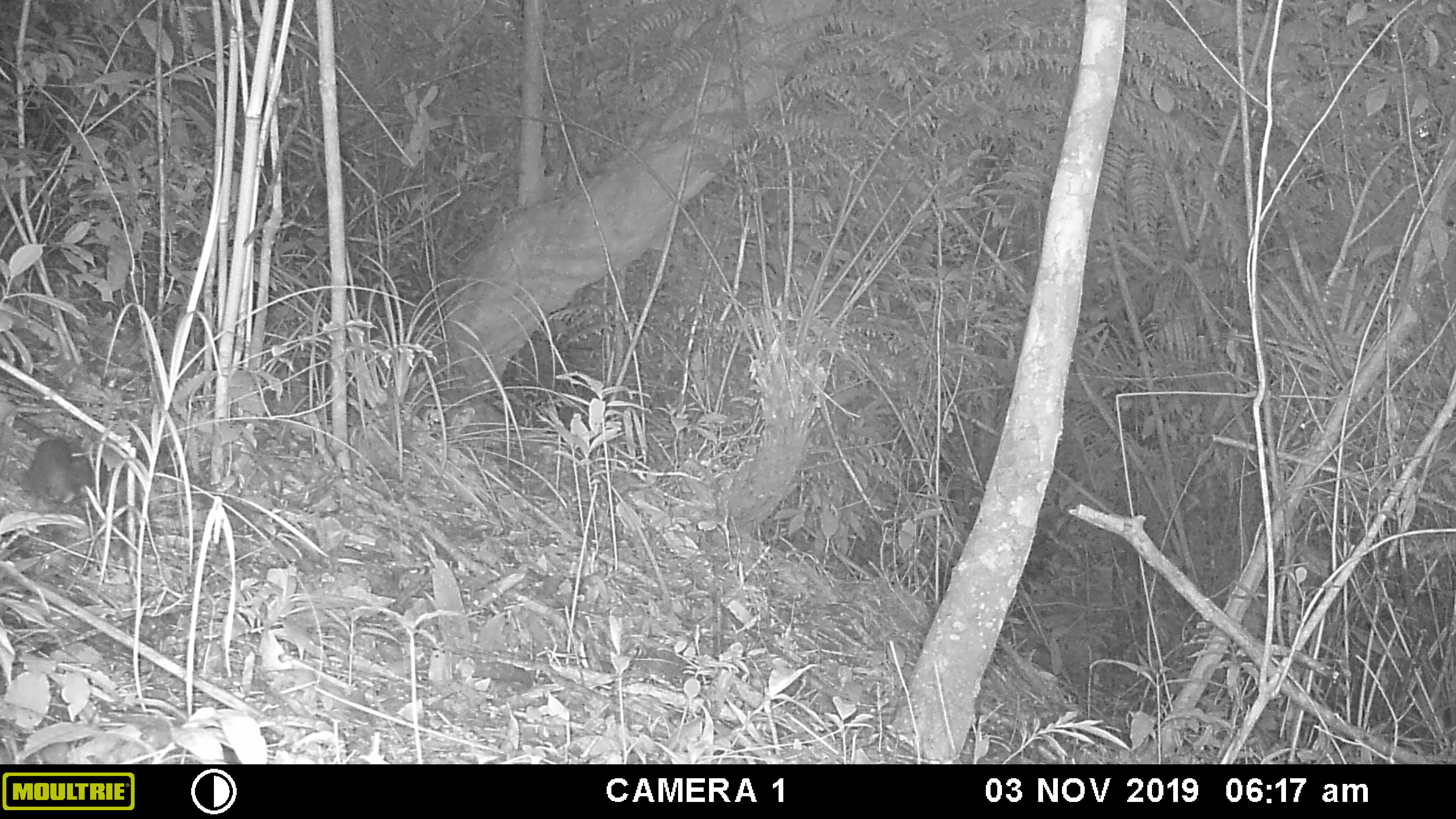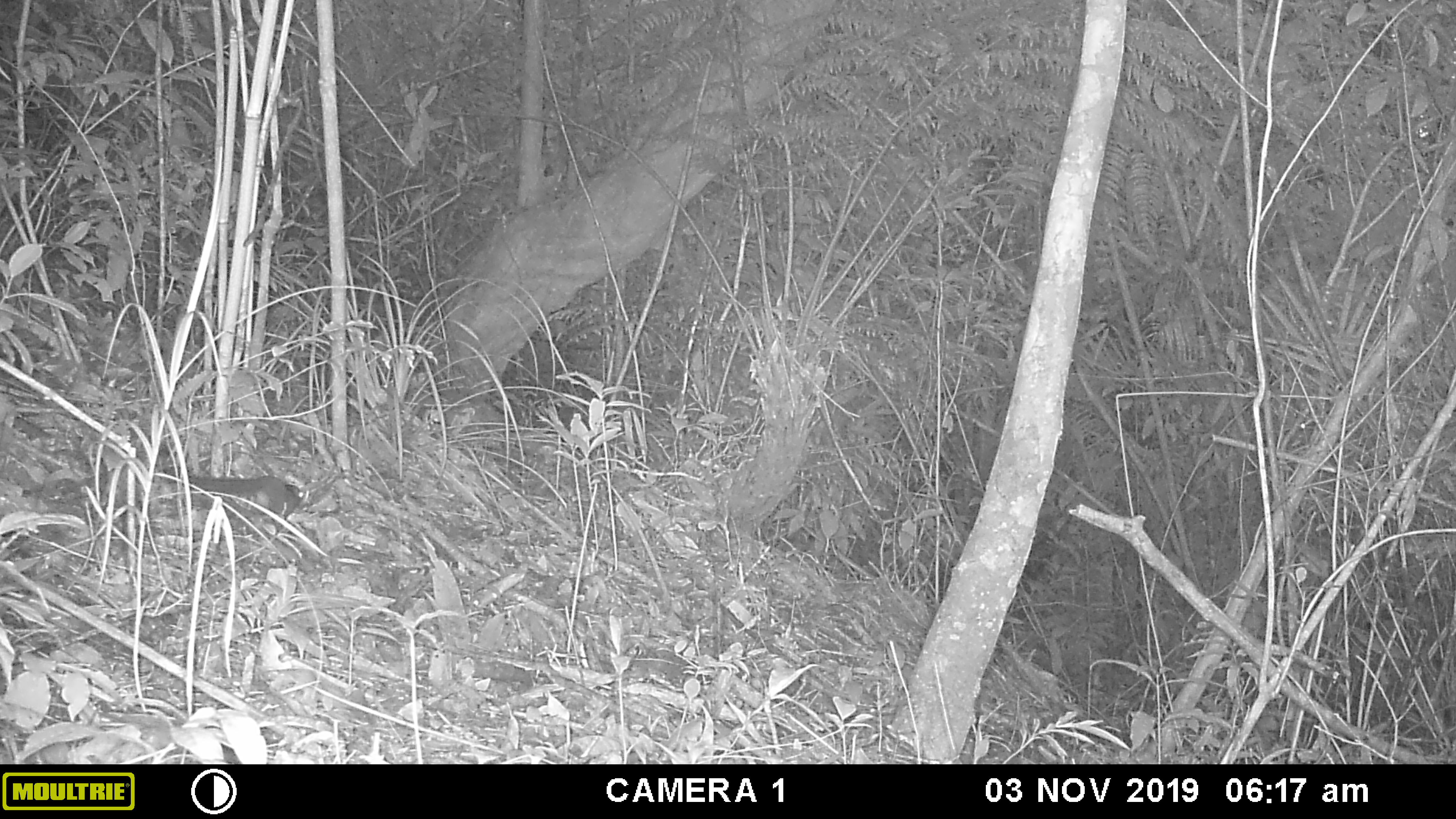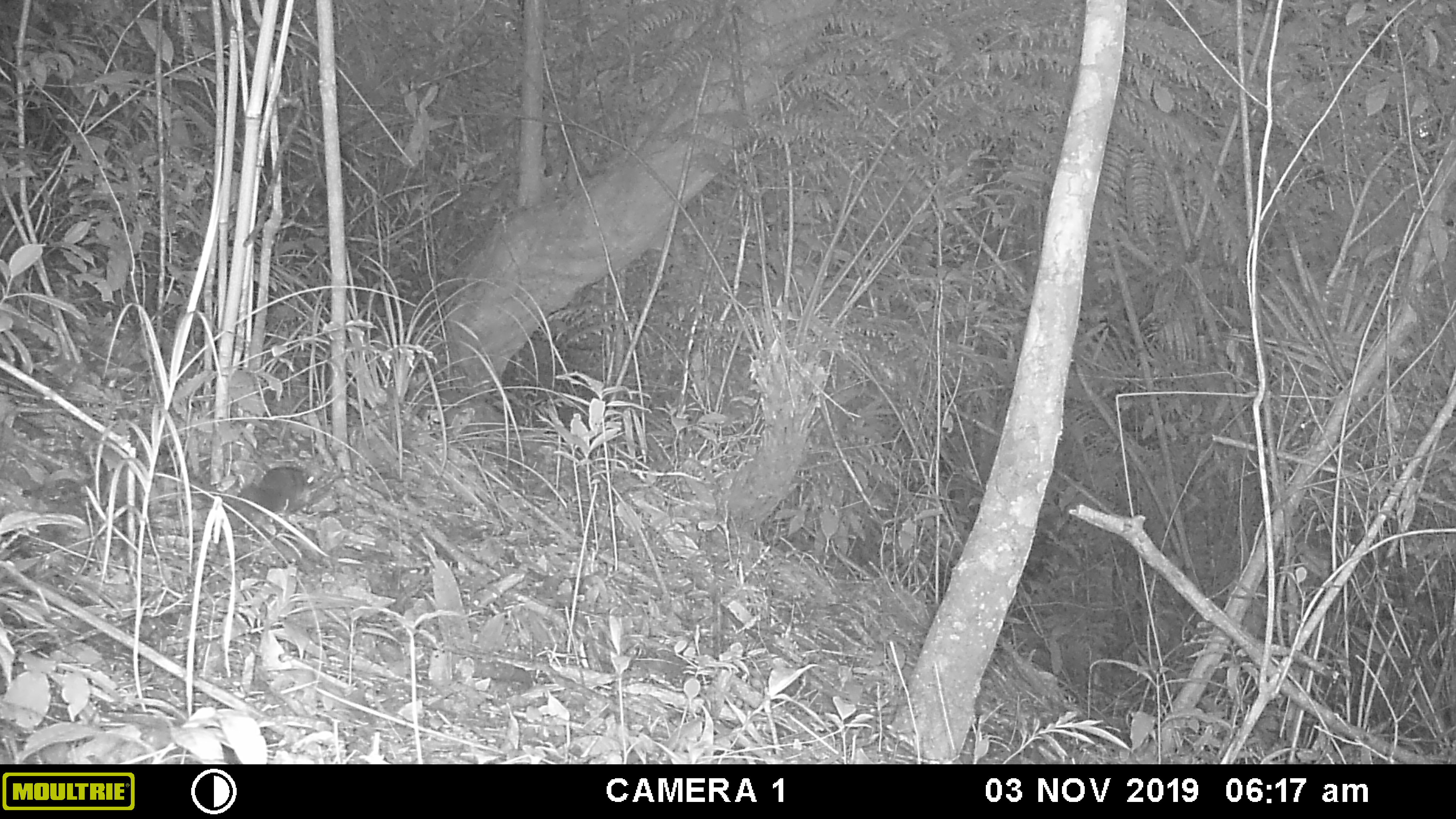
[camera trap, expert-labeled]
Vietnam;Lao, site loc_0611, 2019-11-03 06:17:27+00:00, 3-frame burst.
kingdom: Animalia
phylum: Chordata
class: Mammalia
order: Rodentia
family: Sciuridae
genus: Dremomys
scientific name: Dremomys rufigenis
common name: red-cheeked squirrel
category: red cheeked squirrel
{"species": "red cheeked squirrel (red-cheeked squirrel) (Dremomys rufigenis)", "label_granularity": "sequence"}